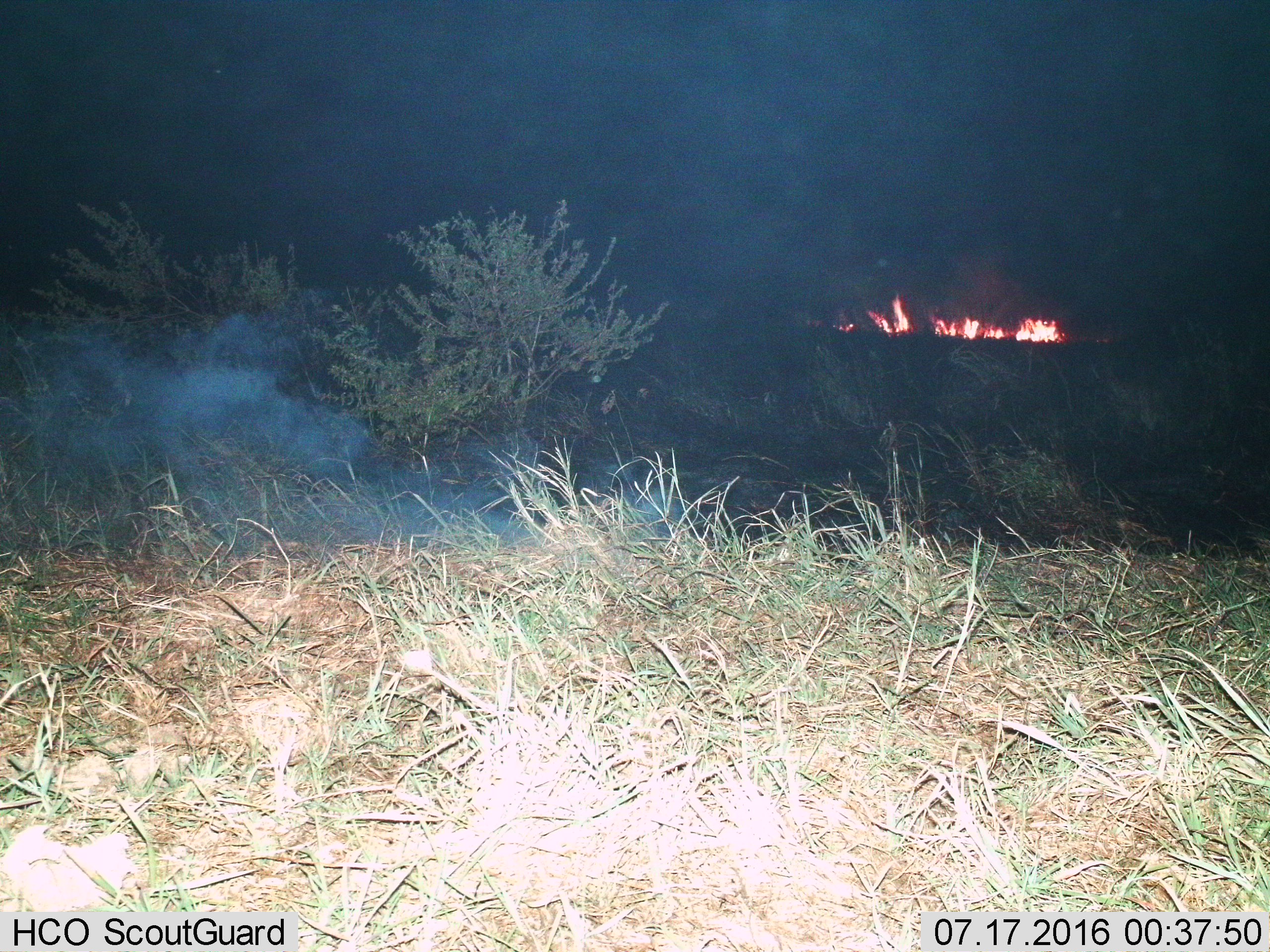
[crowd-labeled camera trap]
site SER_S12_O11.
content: unidentified animal